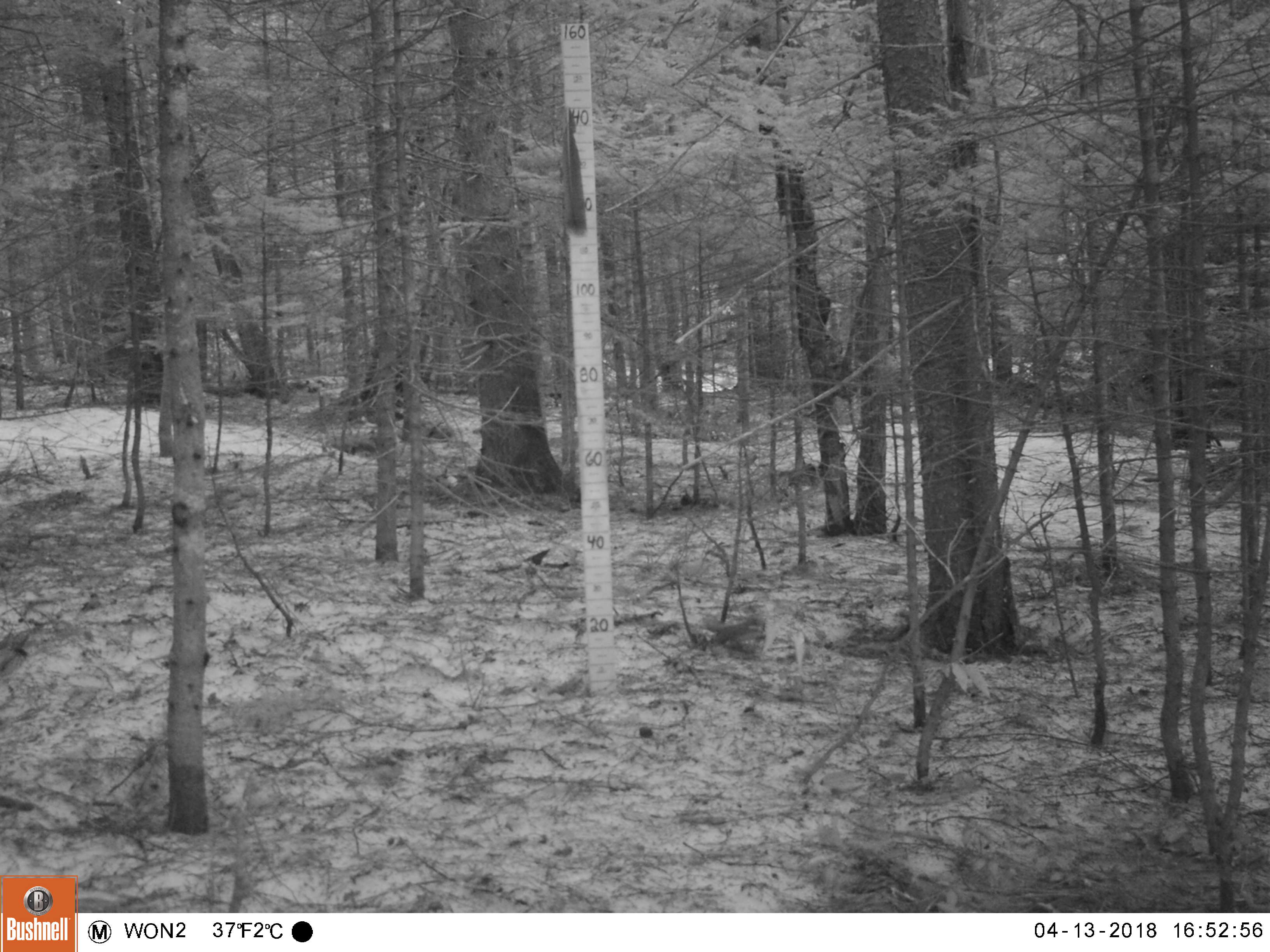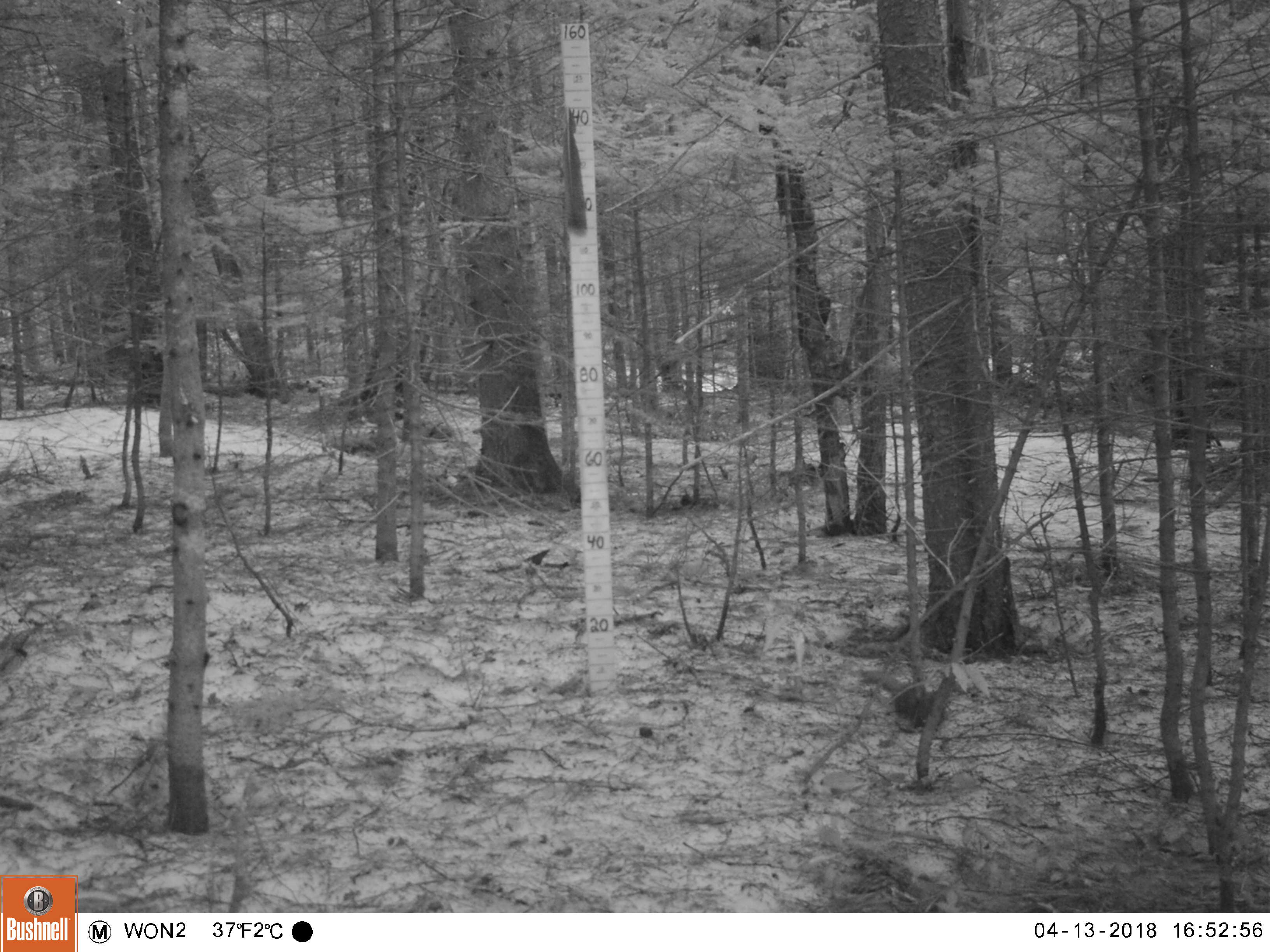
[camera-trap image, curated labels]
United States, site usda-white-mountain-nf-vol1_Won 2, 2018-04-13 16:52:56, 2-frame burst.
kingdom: Animalia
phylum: Chordata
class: Mammalia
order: Rodentia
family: Sciuridae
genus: Tamiasciurus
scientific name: Tamiasciurus hudsonicus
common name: red squirrel